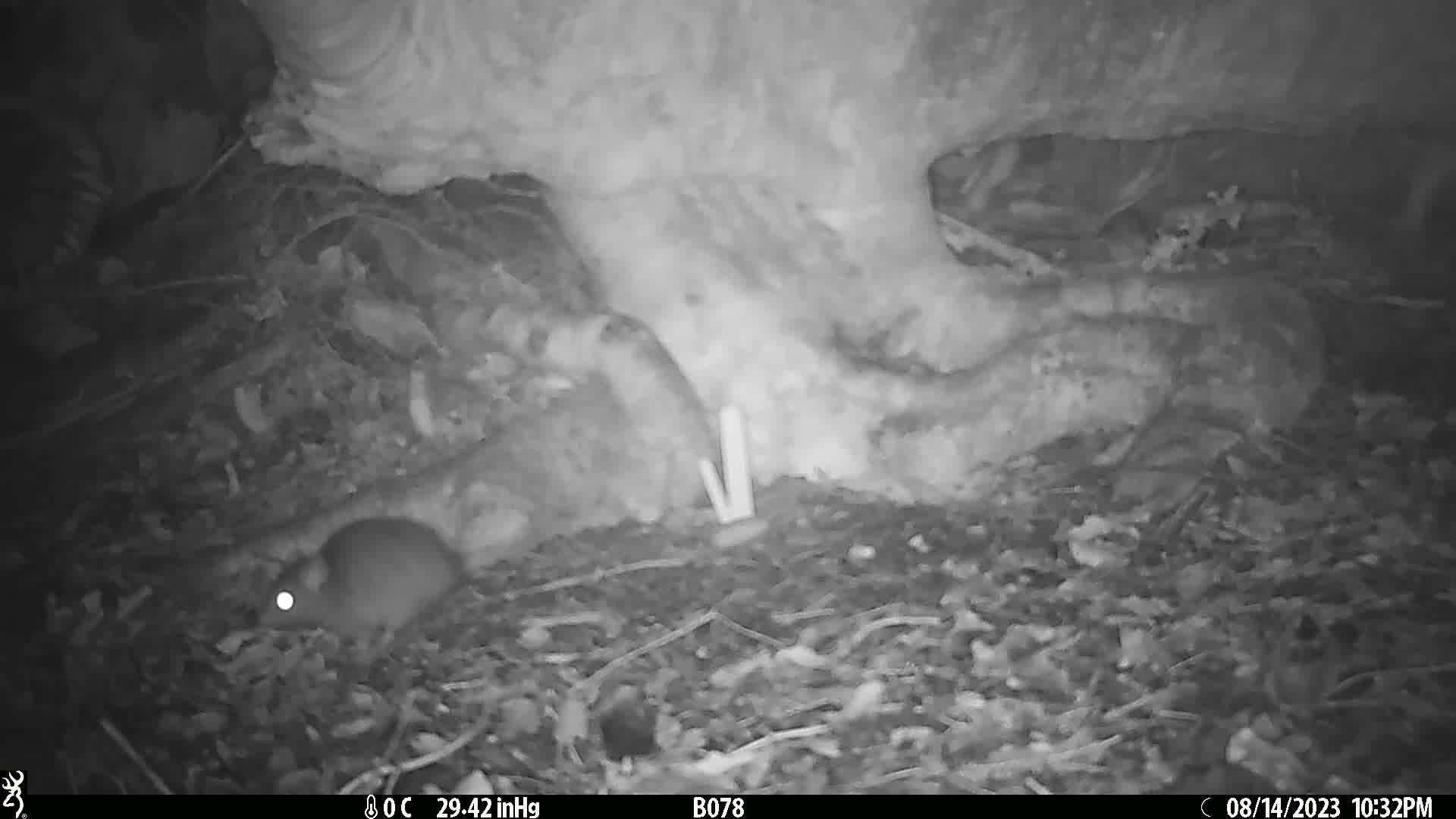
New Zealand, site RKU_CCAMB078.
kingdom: Animalia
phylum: Chordata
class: Mammalia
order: Rodentia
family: Muridae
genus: Rattus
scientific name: Rattus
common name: rat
Rat (Rattus).